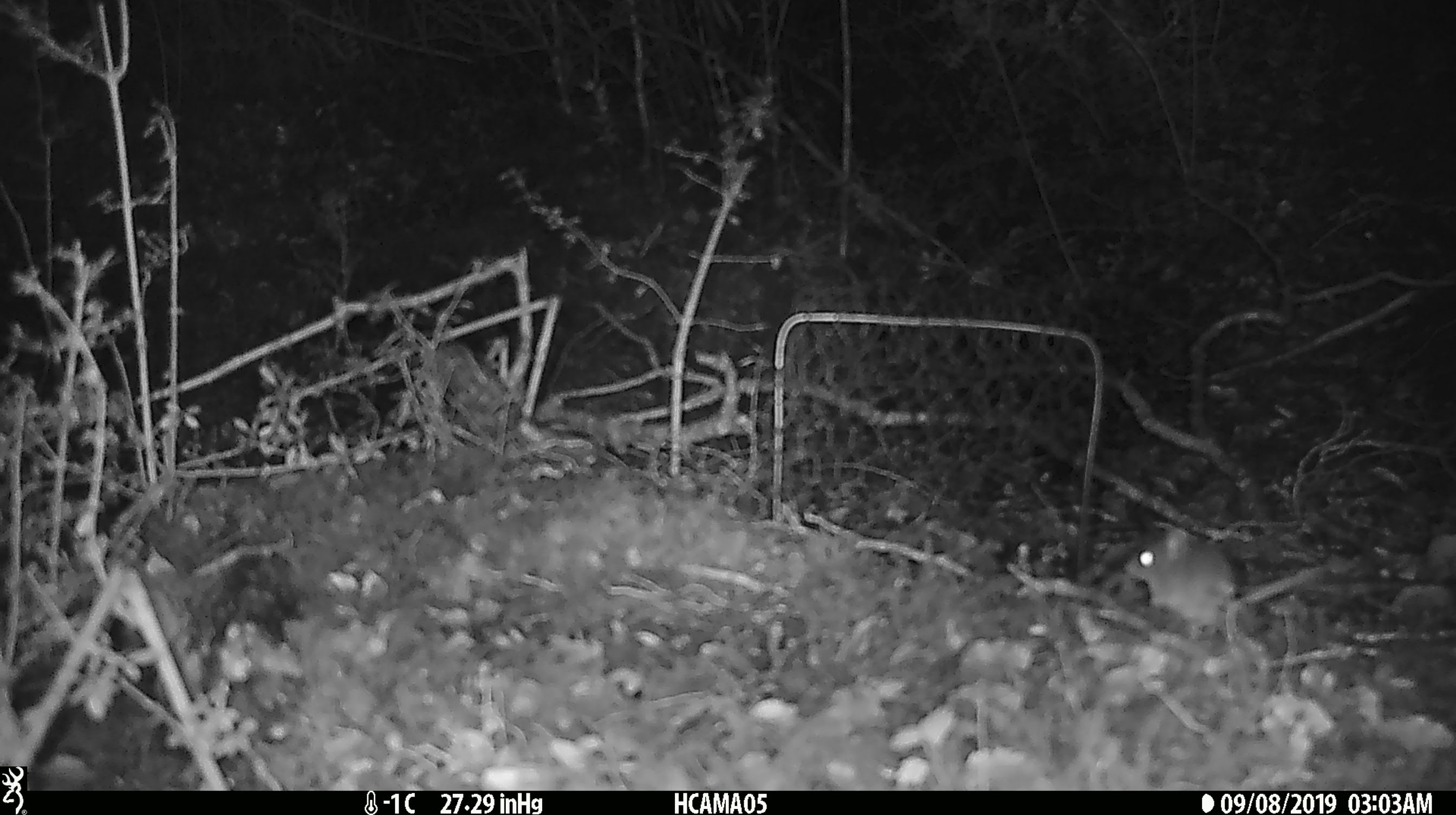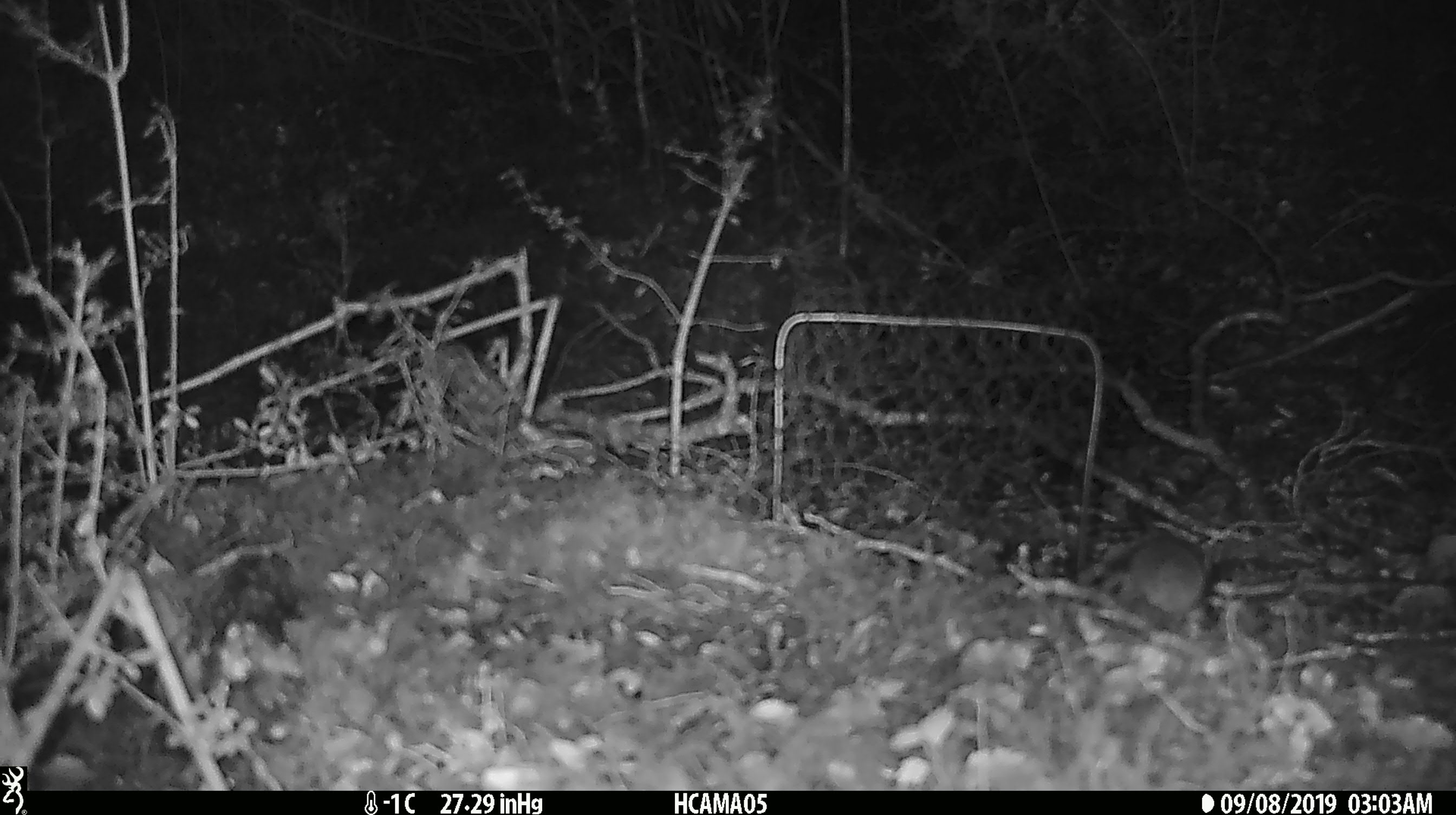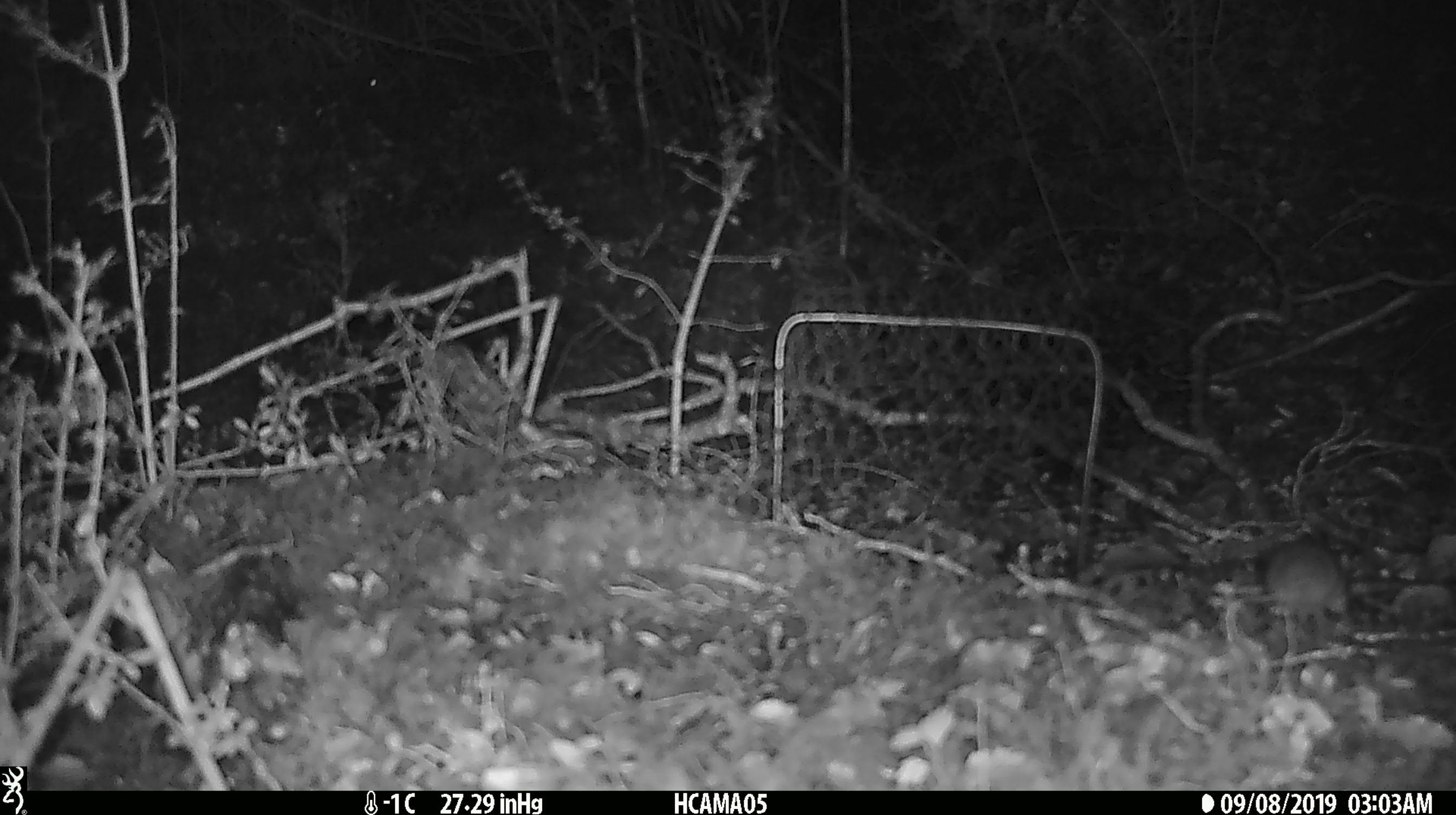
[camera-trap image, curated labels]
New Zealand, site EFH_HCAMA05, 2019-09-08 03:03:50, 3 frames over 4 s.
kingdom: Animalia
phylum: Chordata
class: Mammalia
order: Rodentia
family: Muridae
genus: Mus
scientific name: Mus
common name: mouse